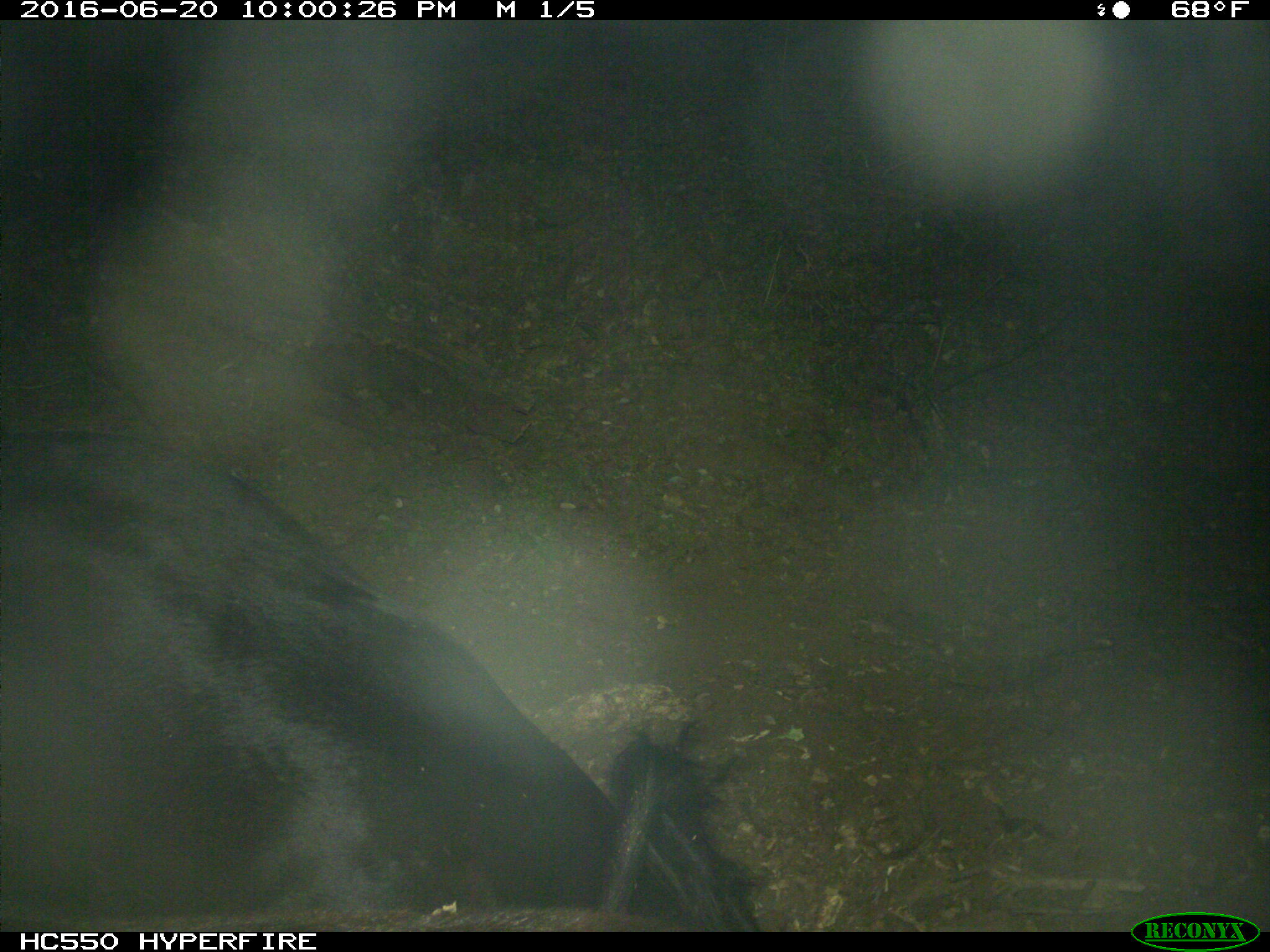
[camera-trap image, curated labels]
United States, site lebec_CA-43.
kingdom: Animalia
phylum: Chordata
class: Mammalia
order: Artiodactyla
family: Bovidae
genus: Bos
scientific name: Bos taurus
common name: domestic cow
Bos taurus (domestic cow).